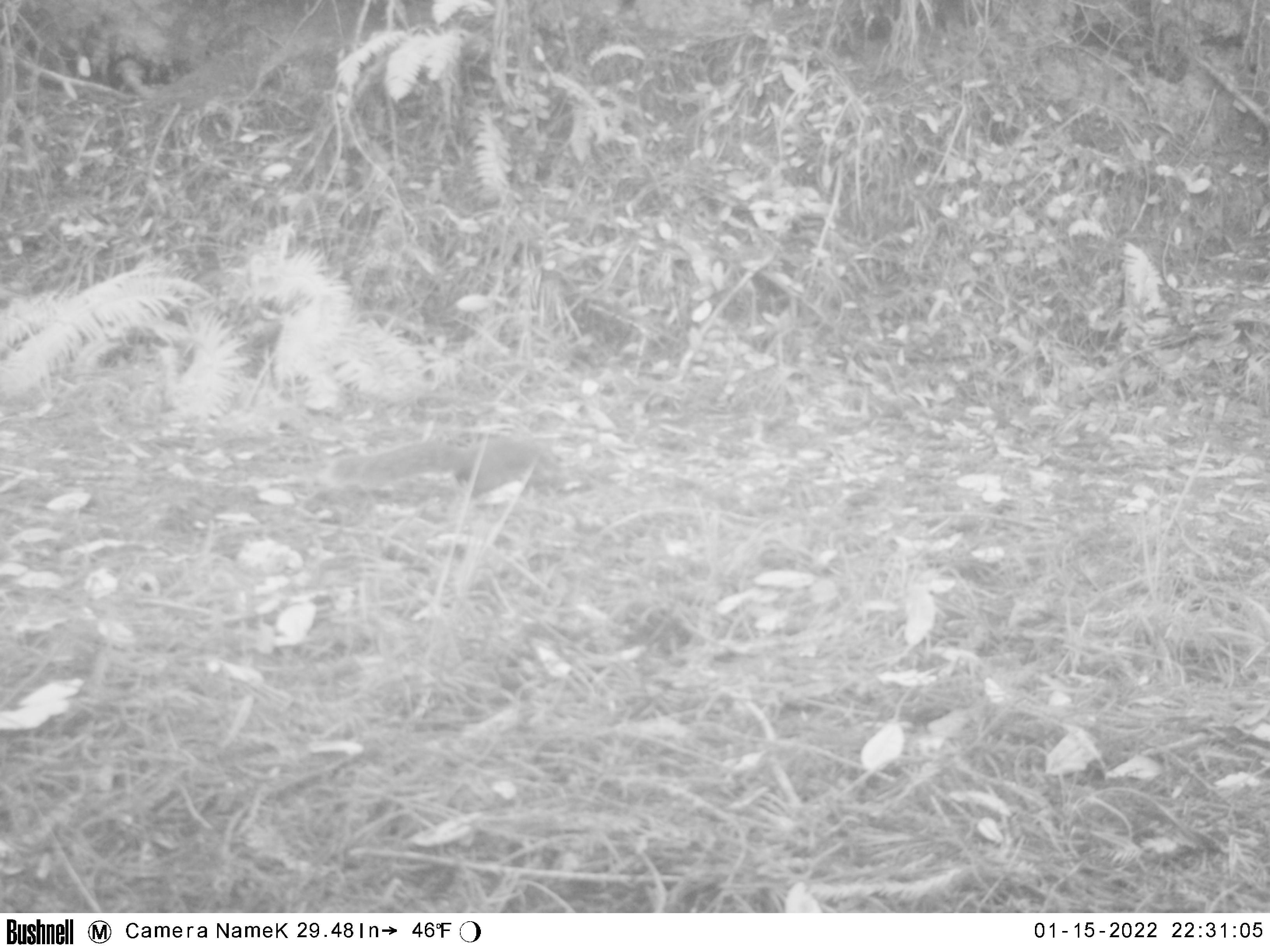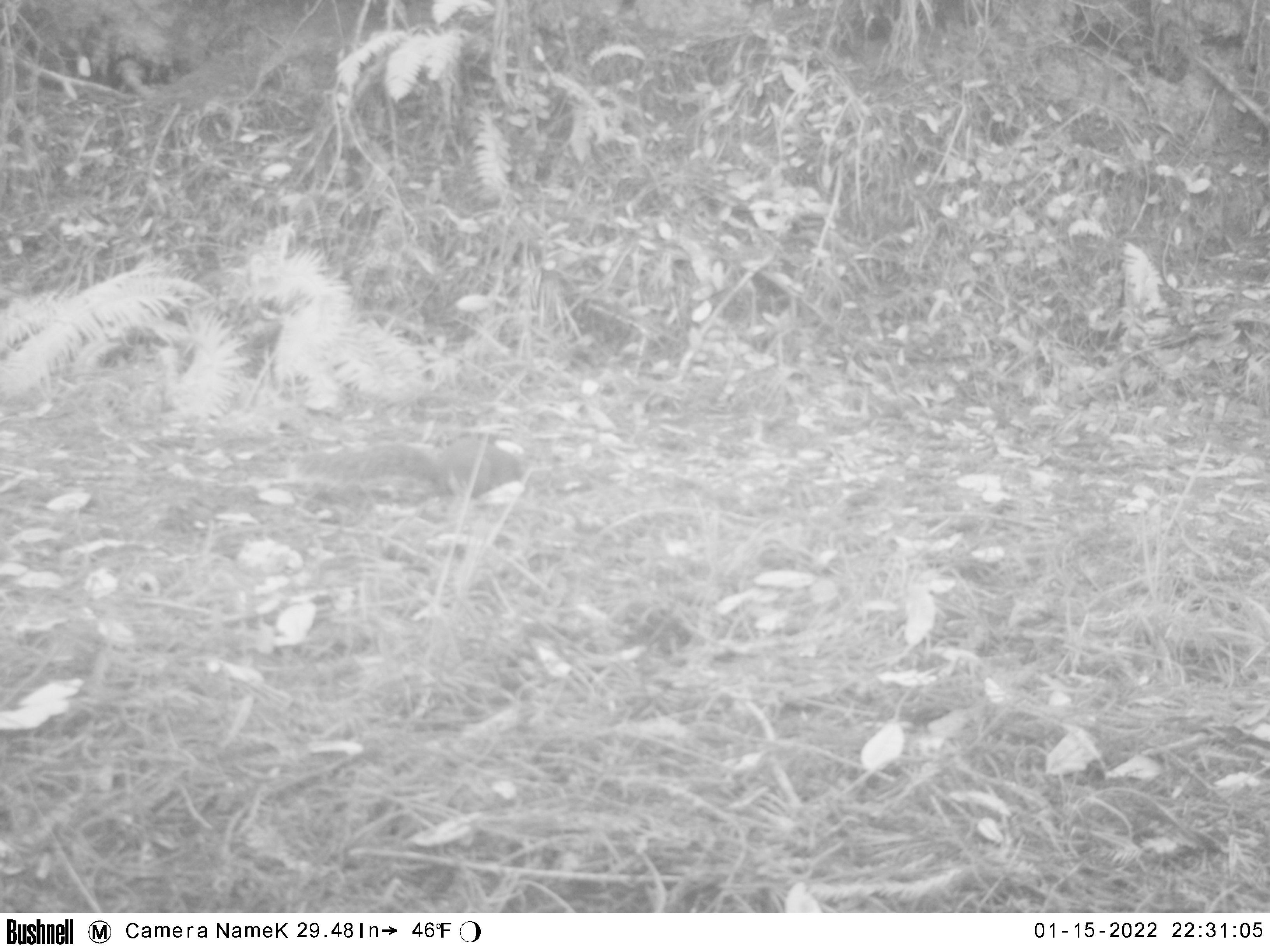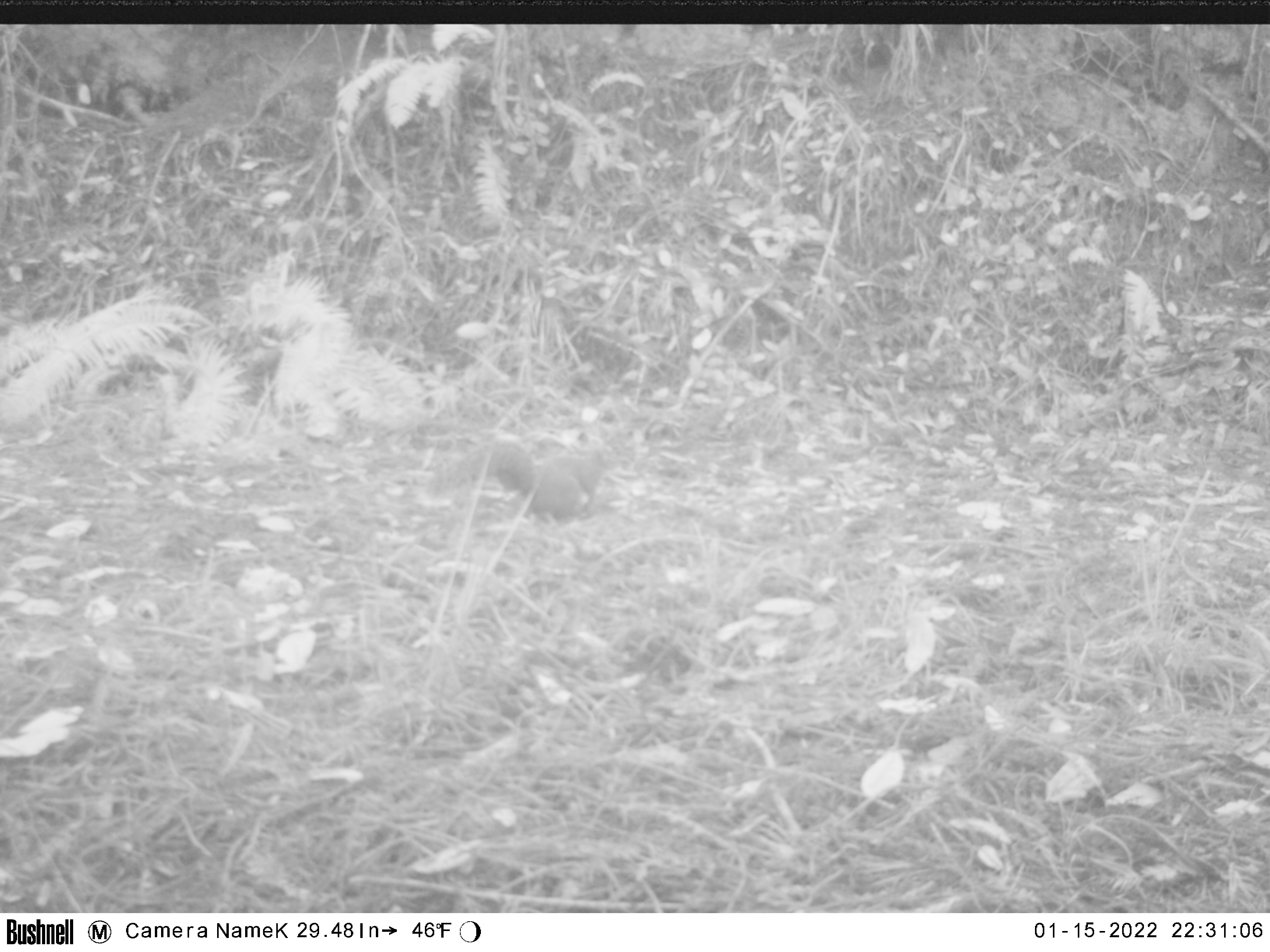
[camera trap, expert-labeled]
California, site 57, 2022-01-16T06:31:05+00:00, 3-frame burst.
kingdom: Animalia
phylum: Chordata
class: Mammalia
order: Rodentia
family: Sciuridae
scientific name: Sciuridae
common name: squirrel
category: unknown squirrel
Unknown squirrel (squirrel) (Sciuridae).